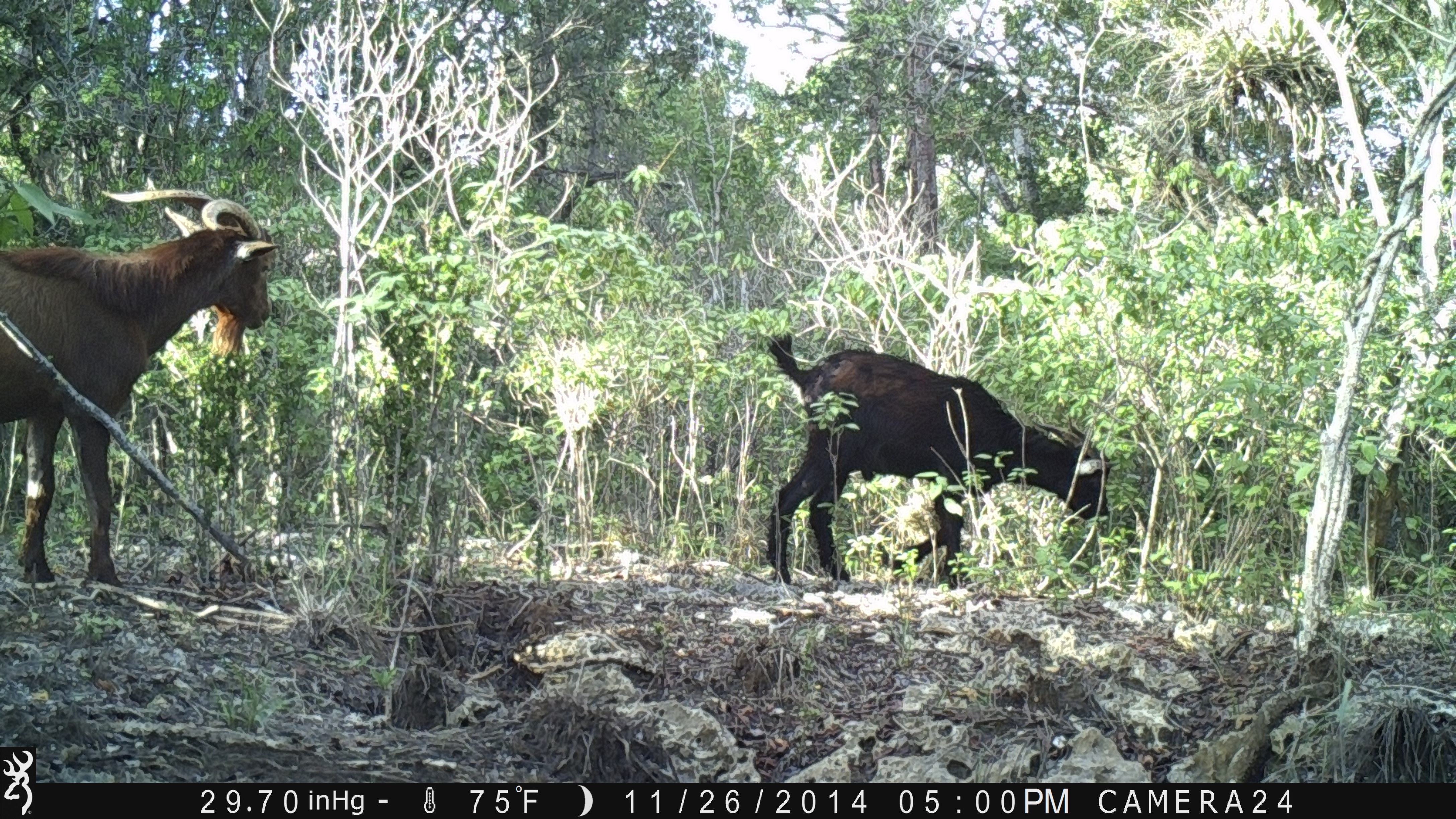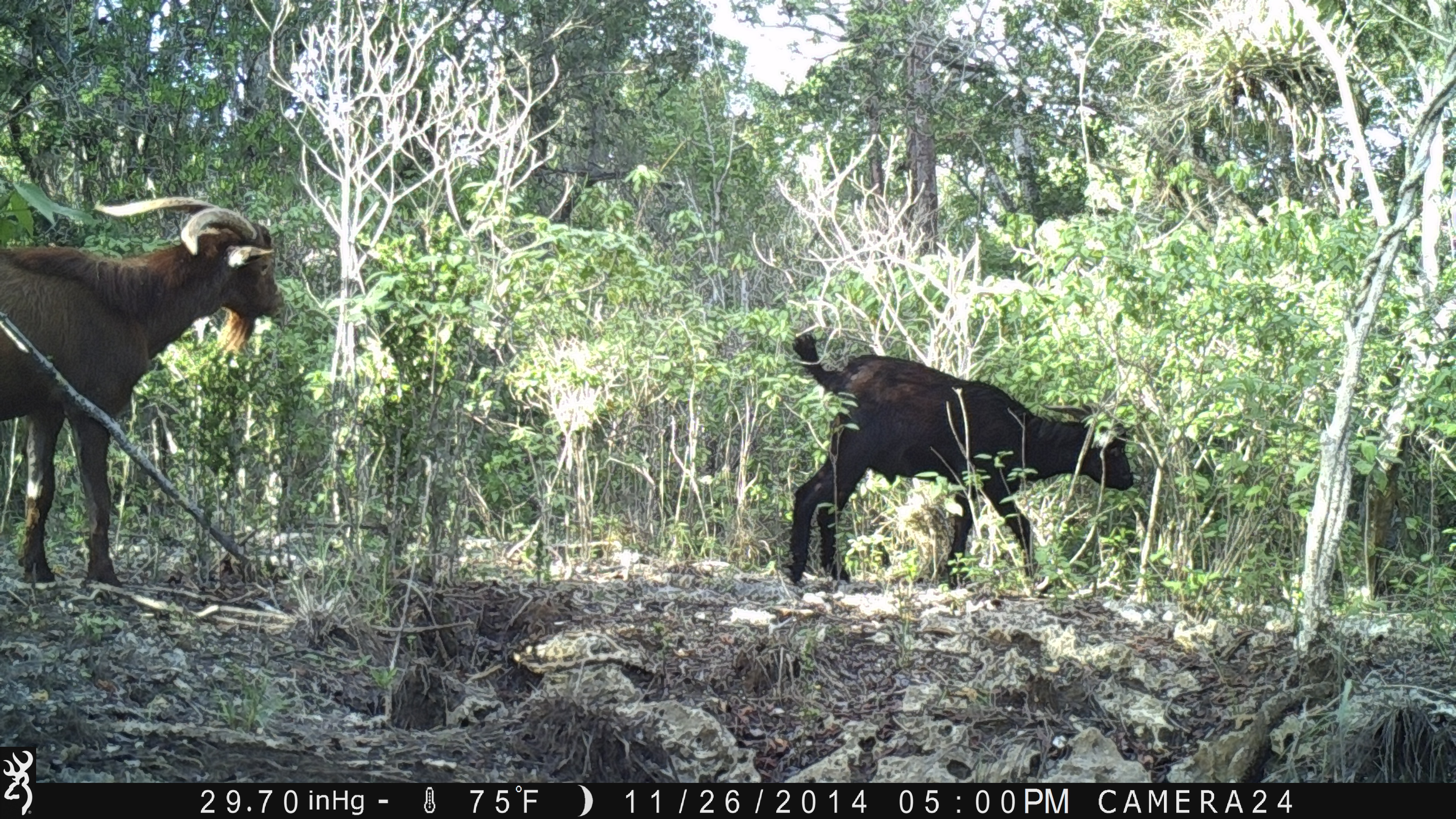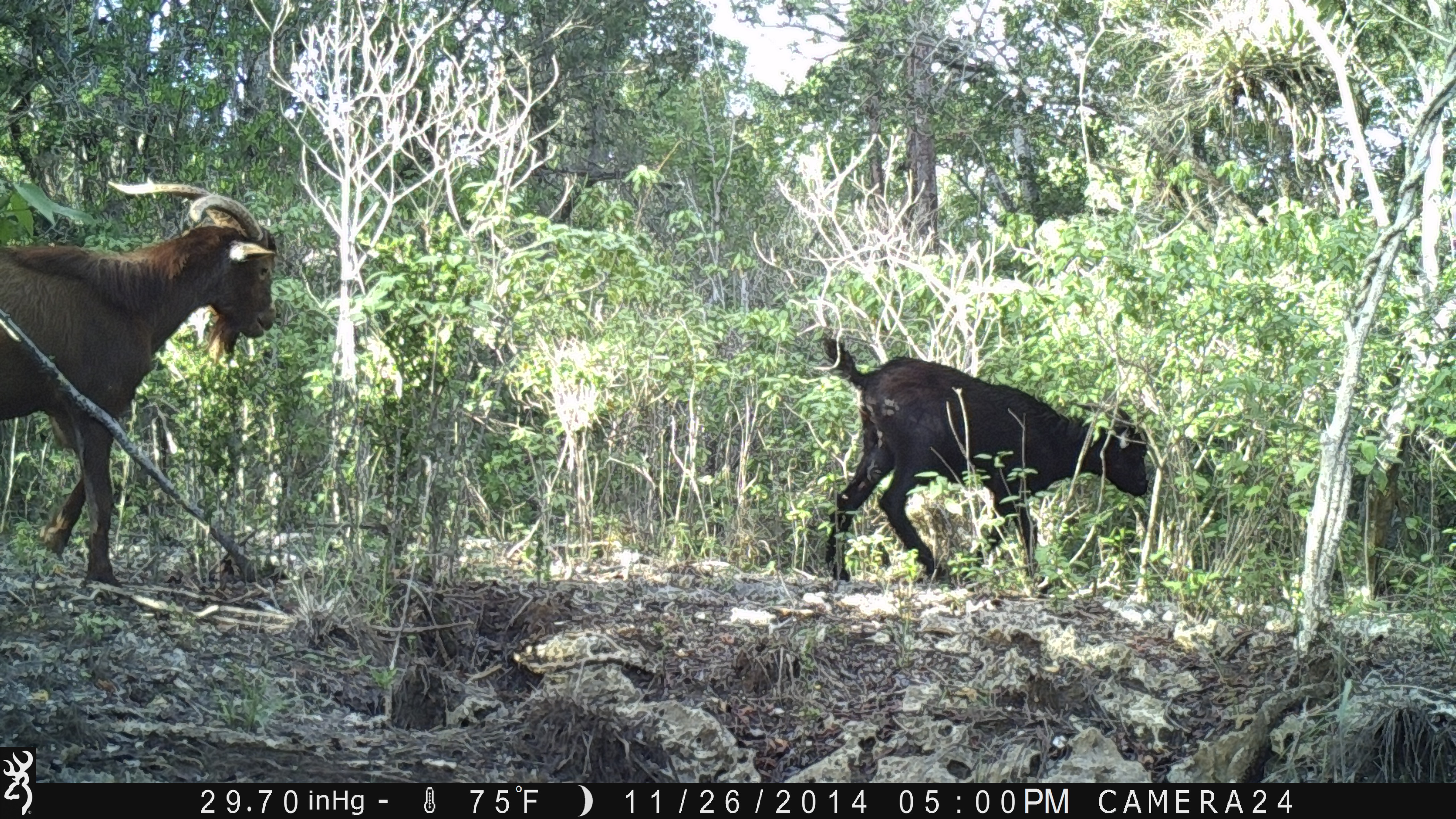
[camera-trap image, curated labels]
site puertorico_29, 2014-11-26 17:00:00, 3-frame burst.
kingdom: Animalia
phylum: Chordata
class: Mammalia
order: Artiodactyla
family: Bovidae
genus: Capra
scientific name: Capra hircus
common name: goat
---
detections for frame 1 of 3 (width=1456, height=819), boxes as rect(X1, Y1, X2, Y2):
goat: rect(0, 184, 277, 592); rect(757, 333, 1109, 593)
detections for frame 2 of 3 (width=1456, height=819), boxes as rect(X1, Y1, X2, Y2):
goat: rect(0, 194, 284, 592); rect(779, 325, 1136, 596)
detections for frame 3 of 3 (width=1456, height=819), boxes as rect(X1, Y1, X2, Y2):
goat: rect(1, 180, 276, 586); rect(808, 329, 1155, 589)